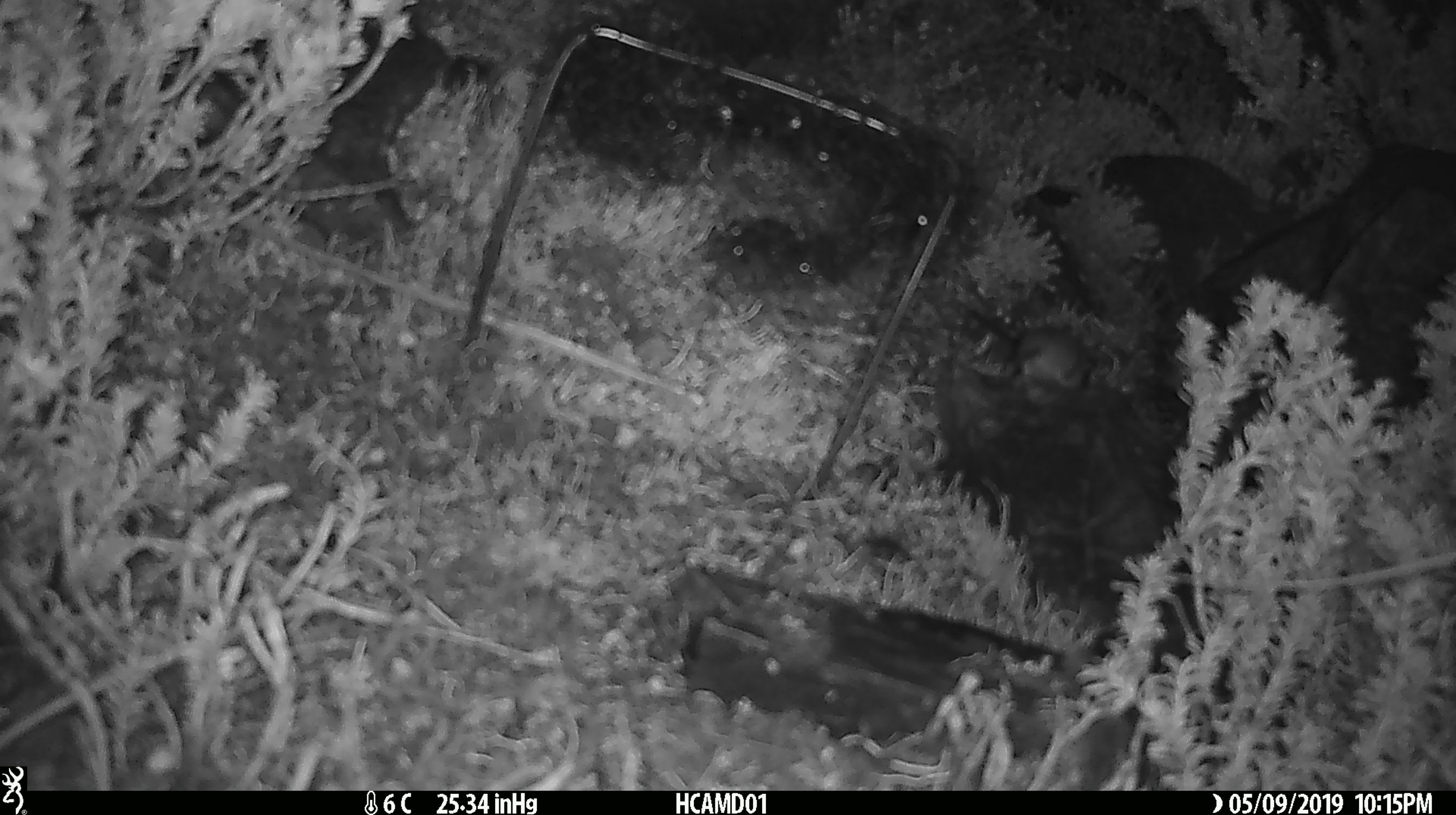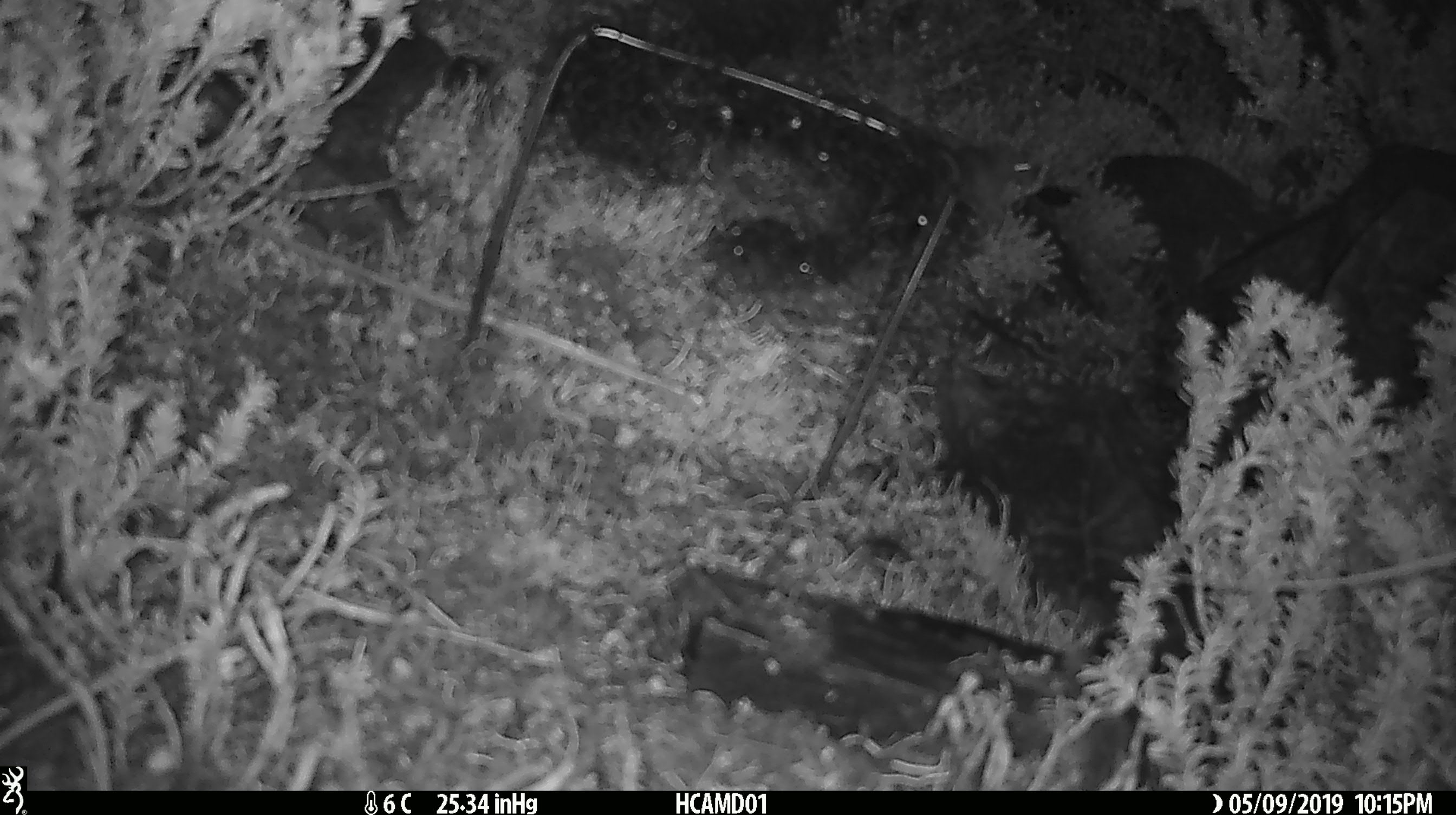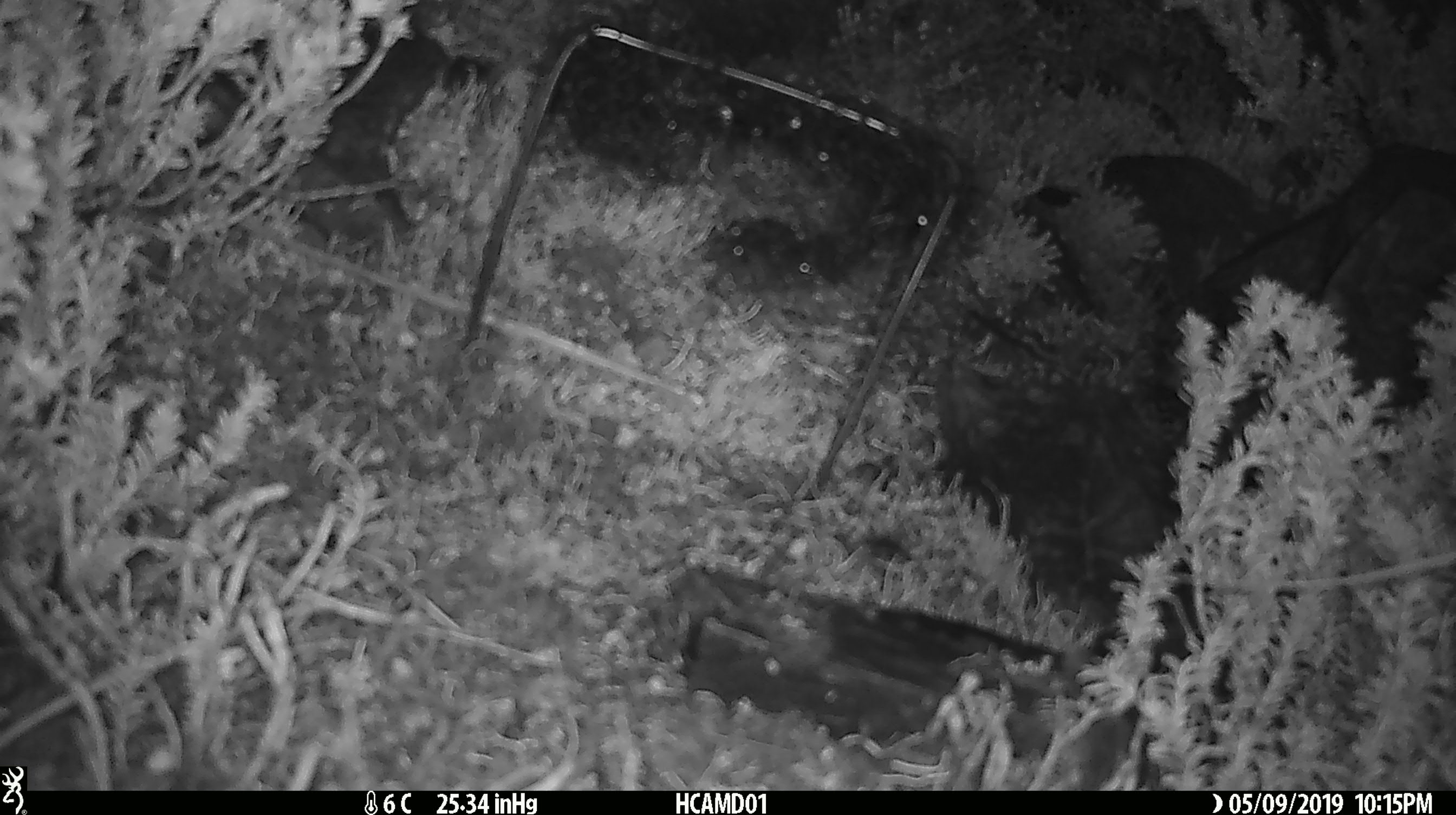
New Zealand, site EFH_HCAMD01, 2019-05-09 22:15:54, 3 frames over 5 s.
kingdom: Animalia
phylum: Chordata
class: Mammalia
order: Rodentia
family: Muridae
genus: Mus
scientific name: Mus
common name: mouse